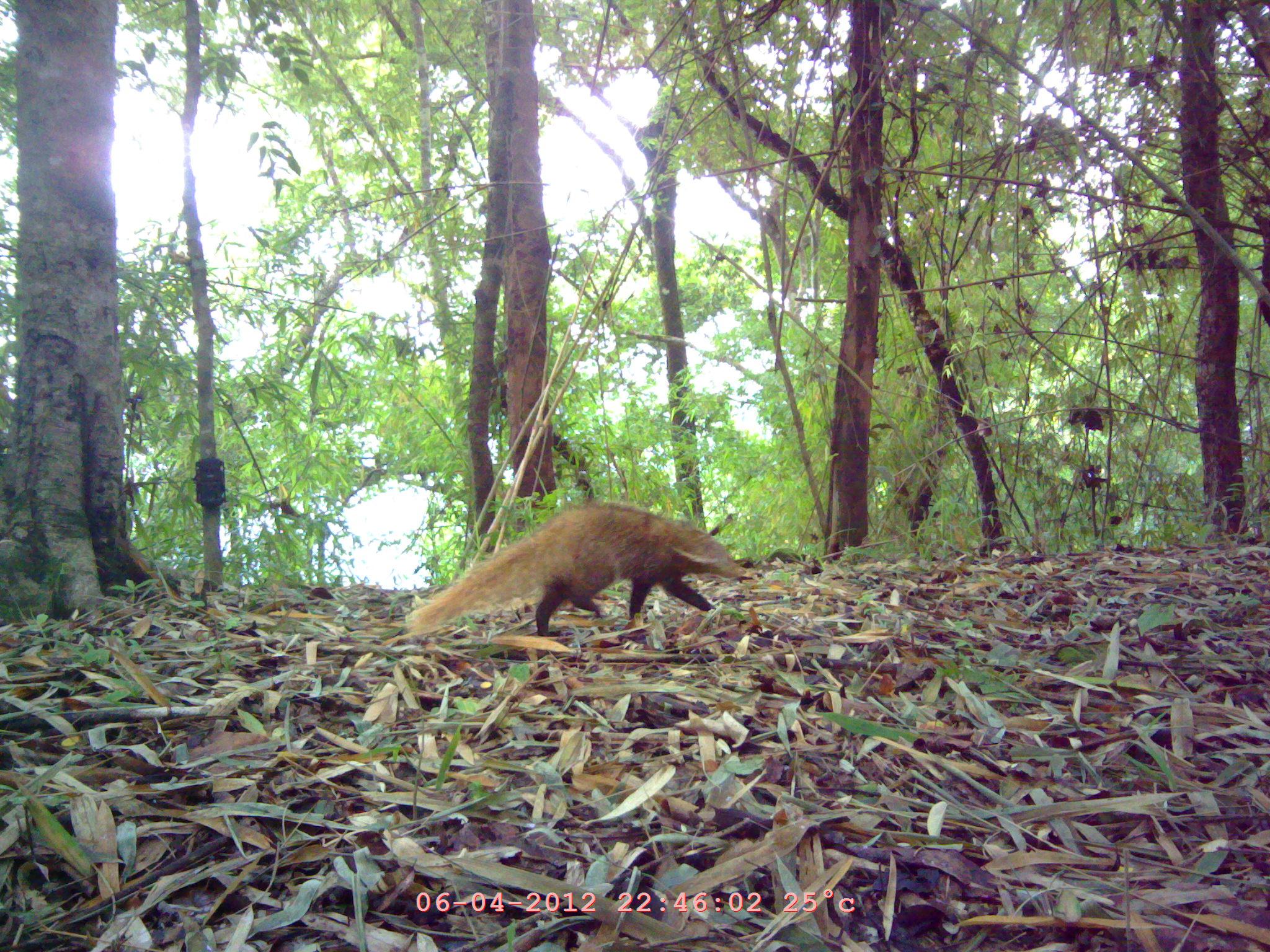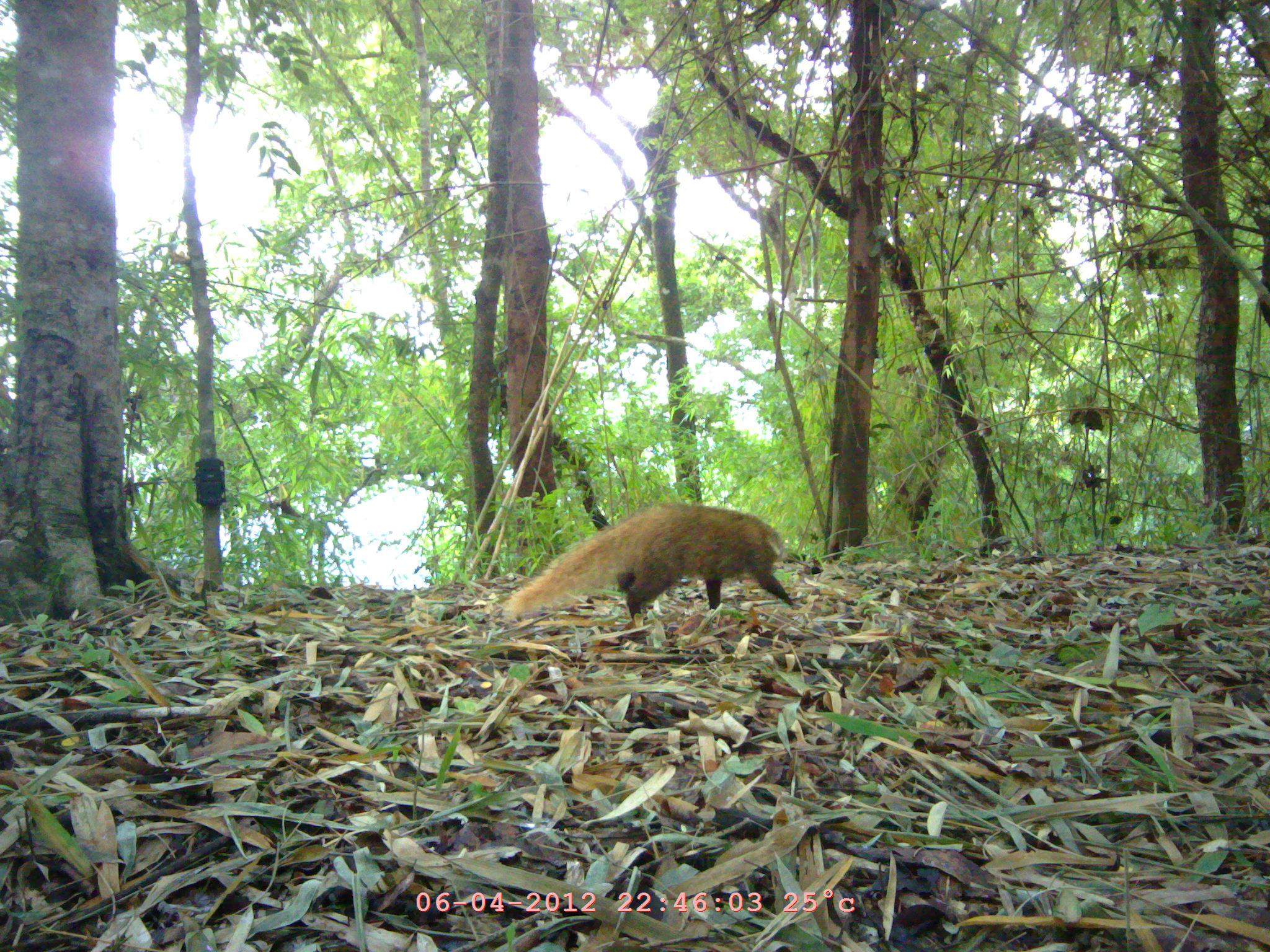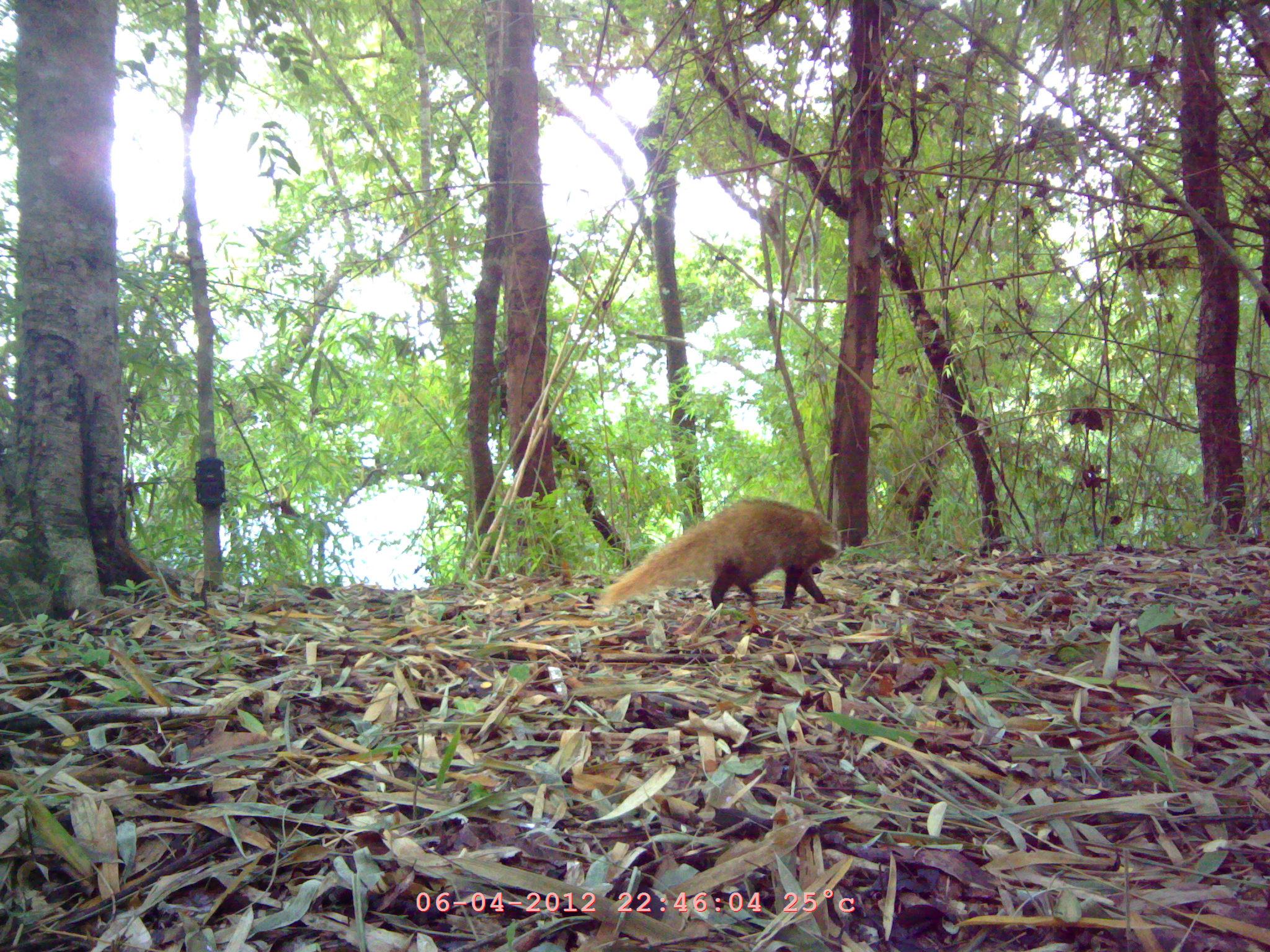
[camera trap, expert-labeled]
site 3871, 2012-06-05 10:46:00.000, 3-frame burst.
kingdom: Animalia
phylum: Chordata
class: Mammalia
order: Carnivora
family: Herpestidae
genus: Urva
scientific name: Urva urva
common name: crab-eating mongoose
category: herpestes urva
Herpestes urva (crab-eating mongoose) (Urva urva), count 1.